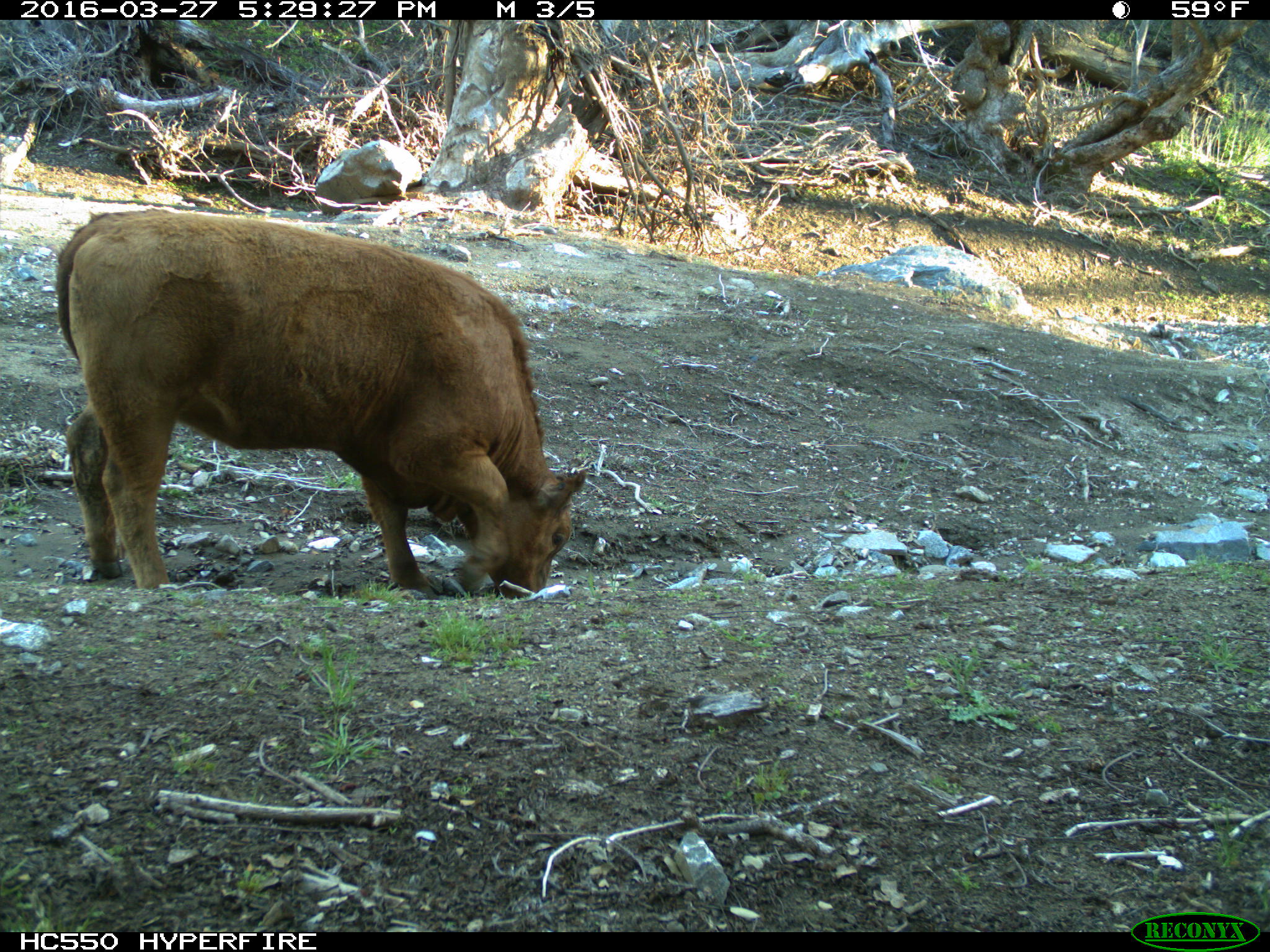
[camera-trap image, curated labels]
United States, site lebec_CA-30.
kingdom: Animalia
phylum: Chordata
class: Mammalia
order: Artiodactyla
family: Bovidae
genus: Bos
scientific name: Bos taurus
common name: domestic cow